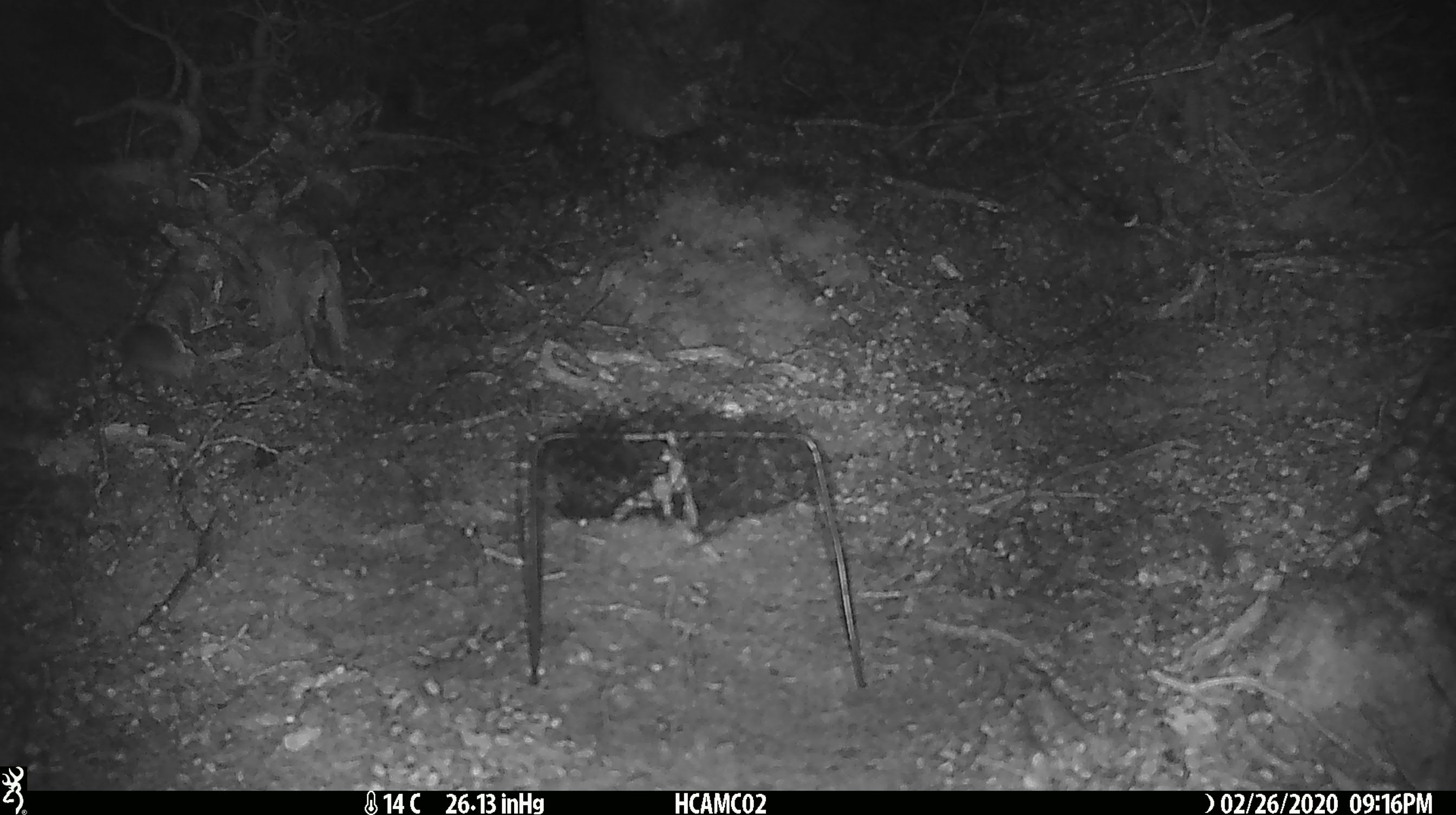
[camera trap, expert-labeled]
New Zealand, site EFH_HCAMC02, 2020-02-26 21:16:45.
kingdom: Animalia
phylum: Chordata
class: Mammalia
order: Rodentia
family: Muridae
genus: Mus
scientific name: Mus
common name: mouse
Mouse (Mus).